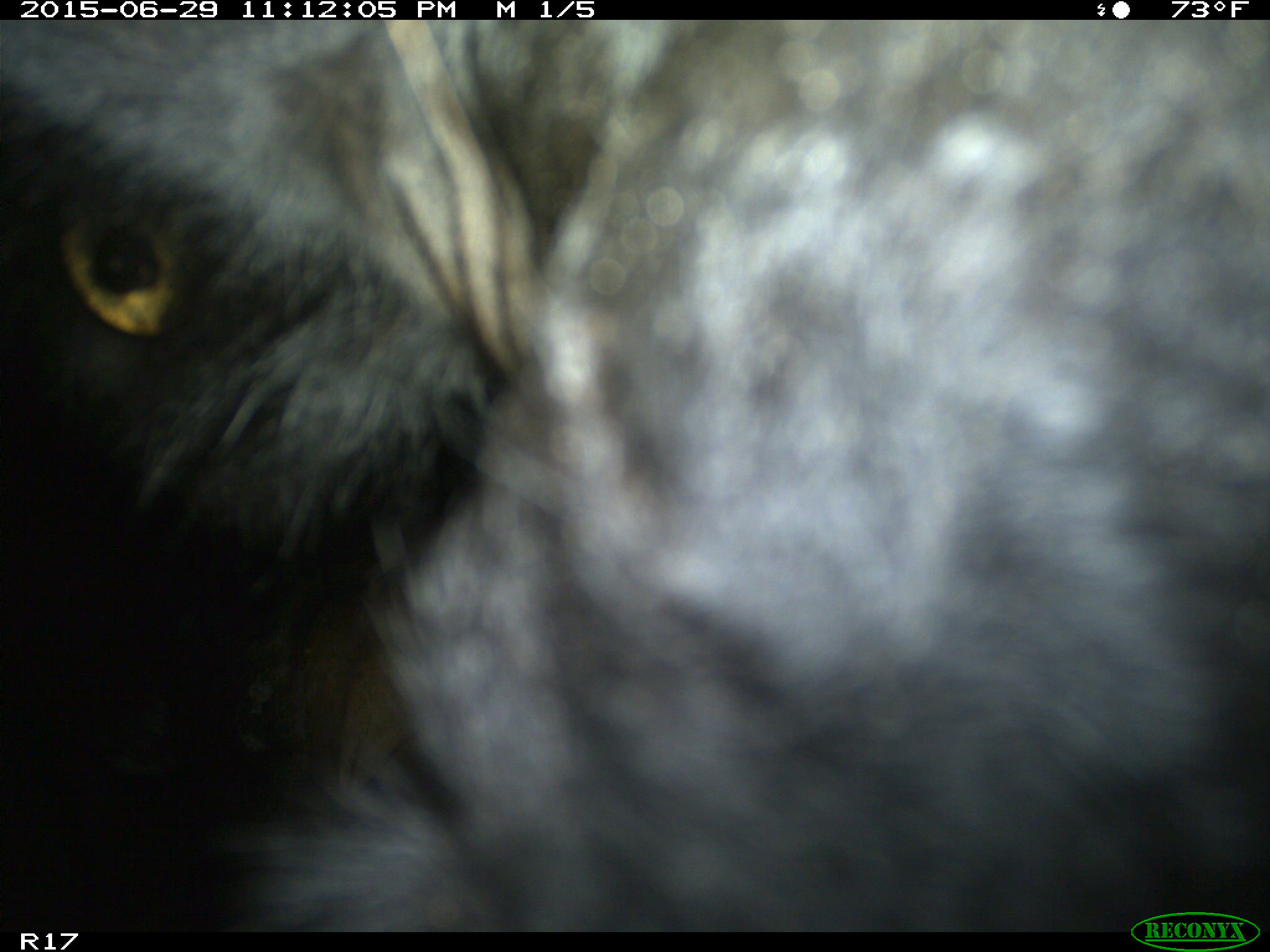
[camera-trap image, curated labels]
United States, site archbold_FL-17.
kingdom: Animalia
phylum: Chordata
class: Mammalia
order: Artiodactyla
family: Bovidae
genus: Bos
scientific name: Bos taurus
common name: domestic cow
Bos taurus (domestic cow).